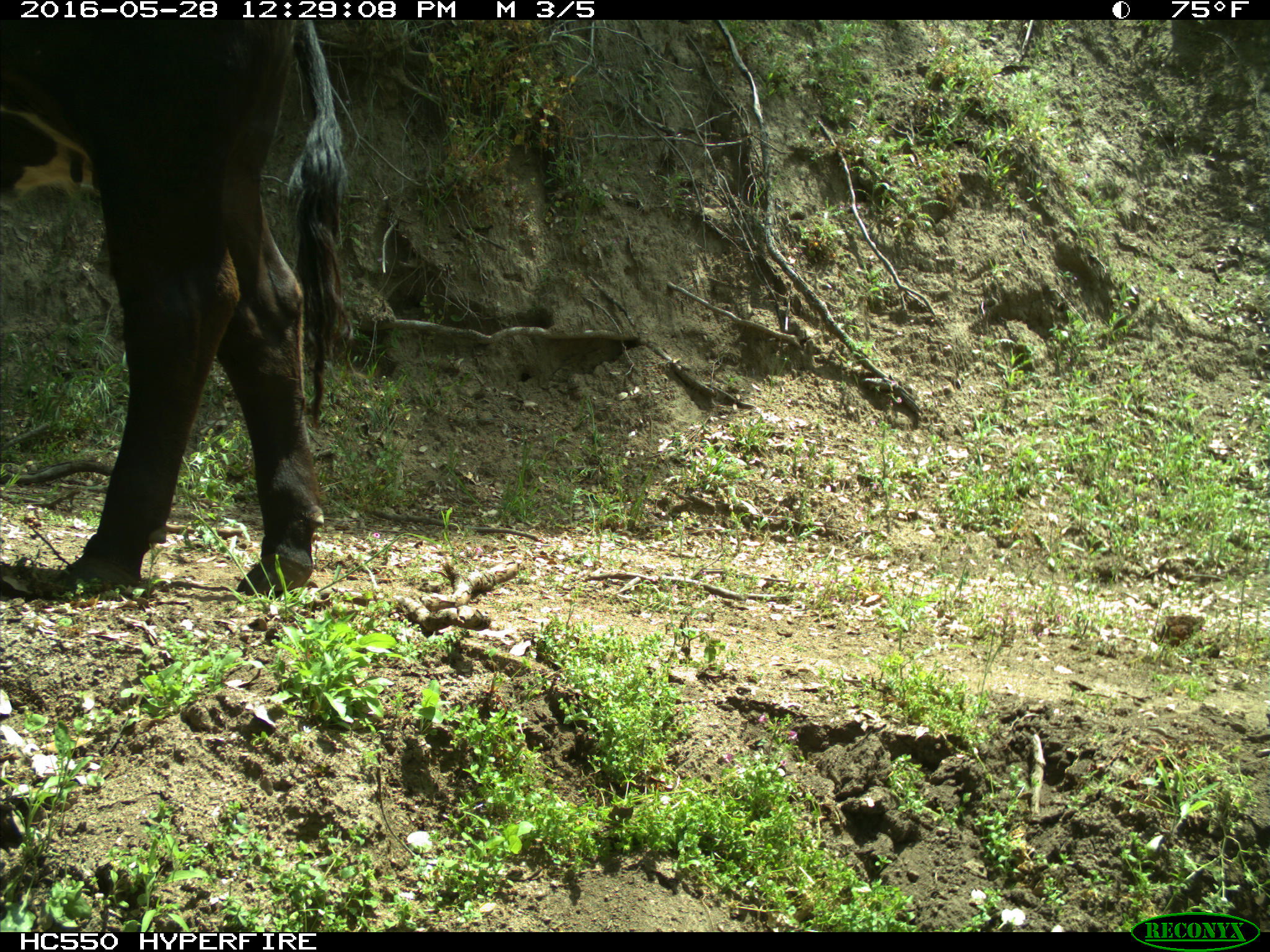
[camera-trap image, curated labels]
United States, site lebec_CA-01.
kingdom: Animalia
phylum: Chordata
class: Mammalia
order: Artiodactyla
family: Bovidae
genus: Bos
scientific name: Bos taurus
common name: domestic cow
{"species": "Bos taurus (domestic cow)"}